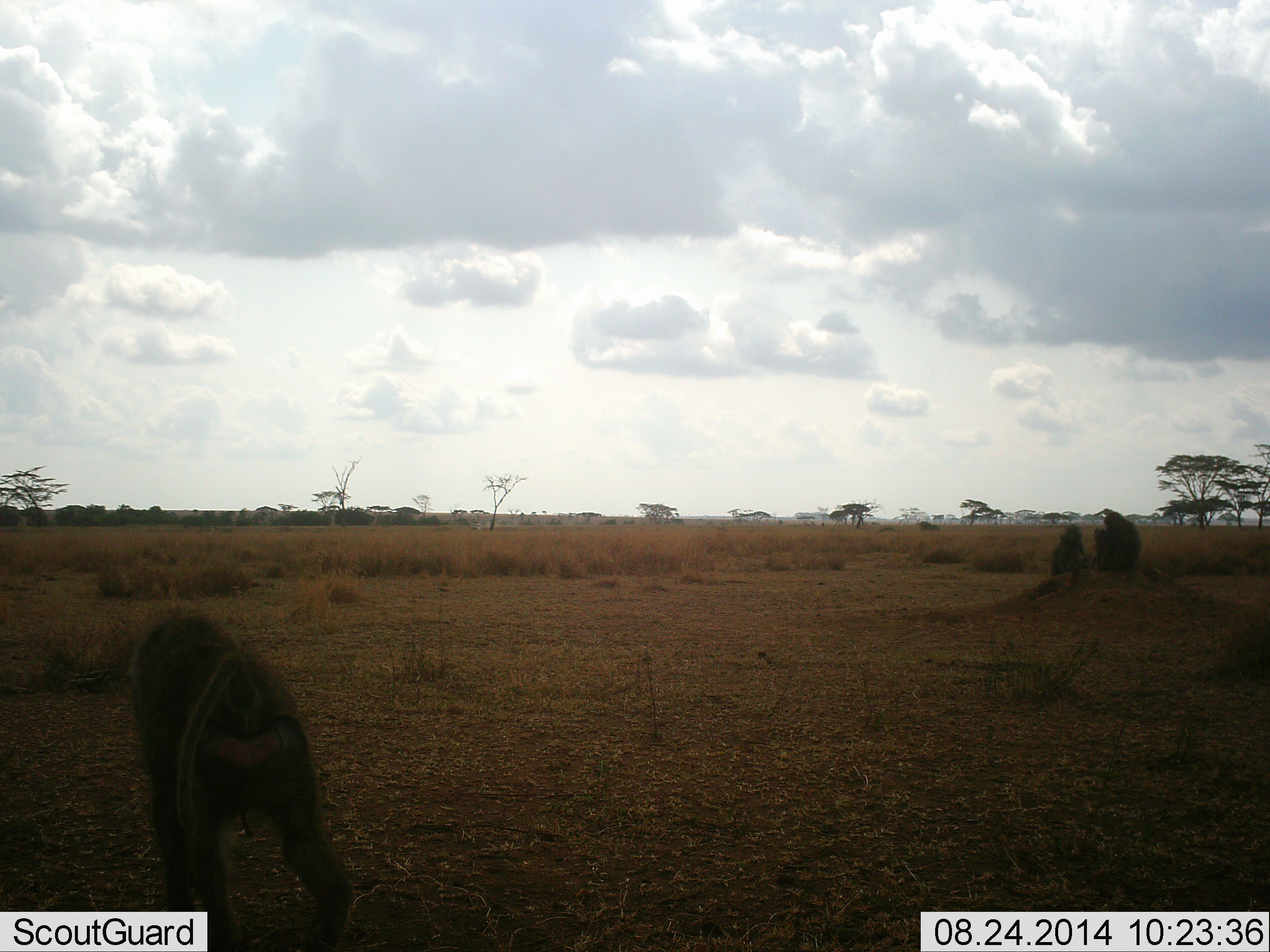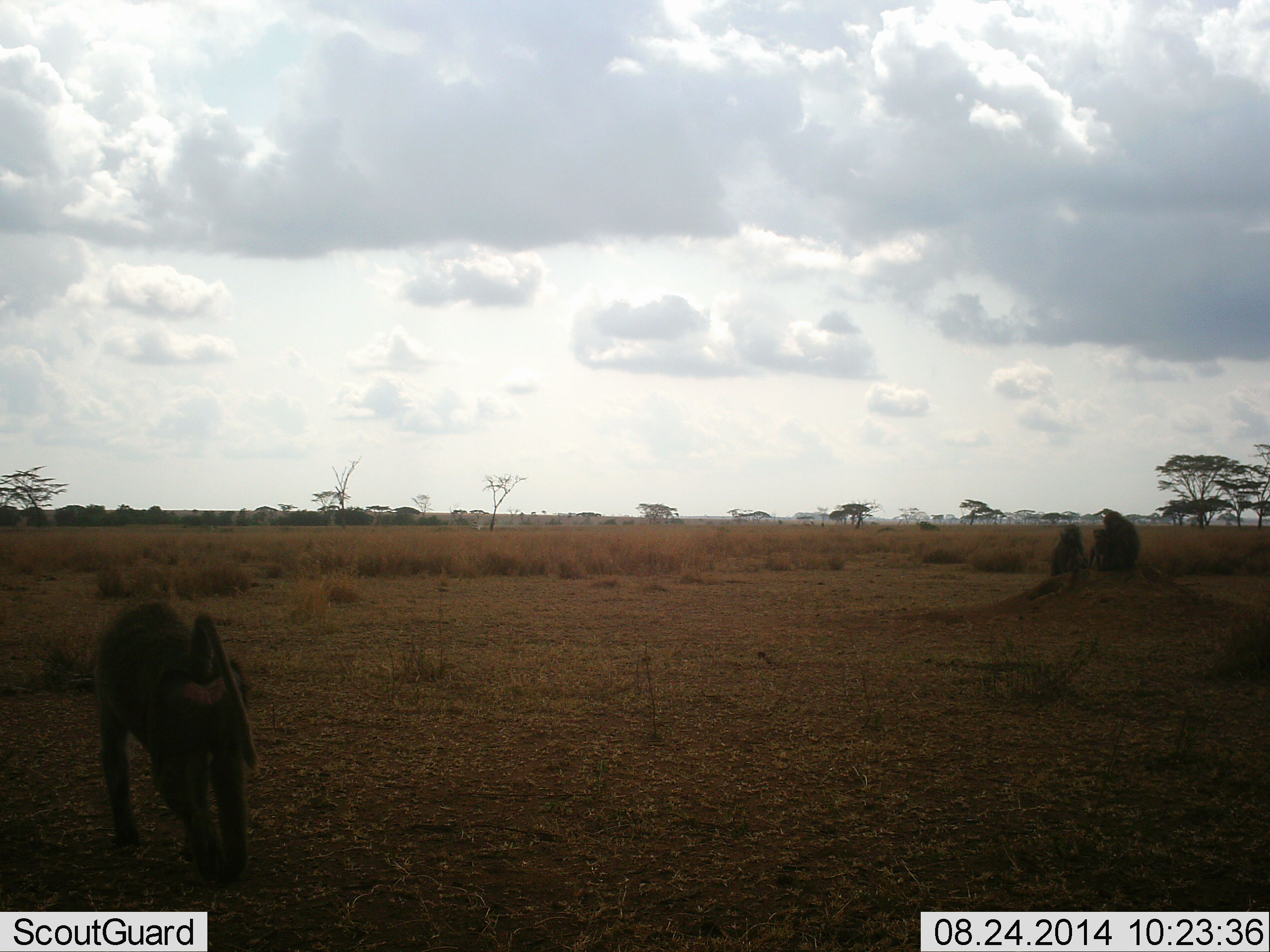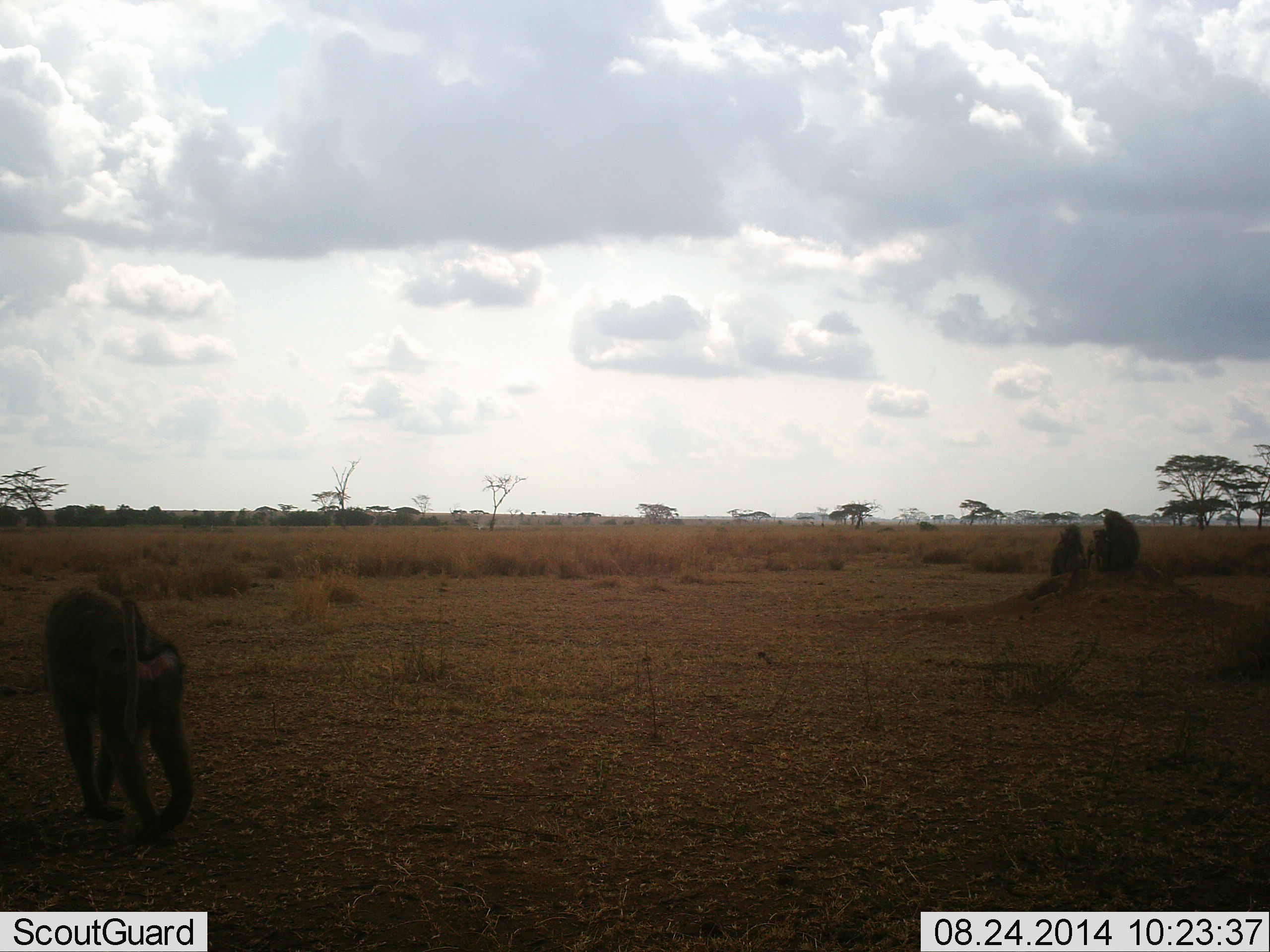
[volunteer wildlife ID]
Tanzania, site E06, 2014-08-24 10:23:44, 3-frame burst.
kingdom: Animalia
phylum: Chordata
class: Mammalia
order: Primates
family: Cercopithecidae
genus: Papio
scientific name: Papio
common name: baboon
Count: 4.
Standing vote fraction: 0%.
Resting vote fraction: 90%.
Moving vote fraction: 90%.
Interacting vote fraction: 10%.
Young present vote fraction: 40%.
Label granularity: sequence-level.